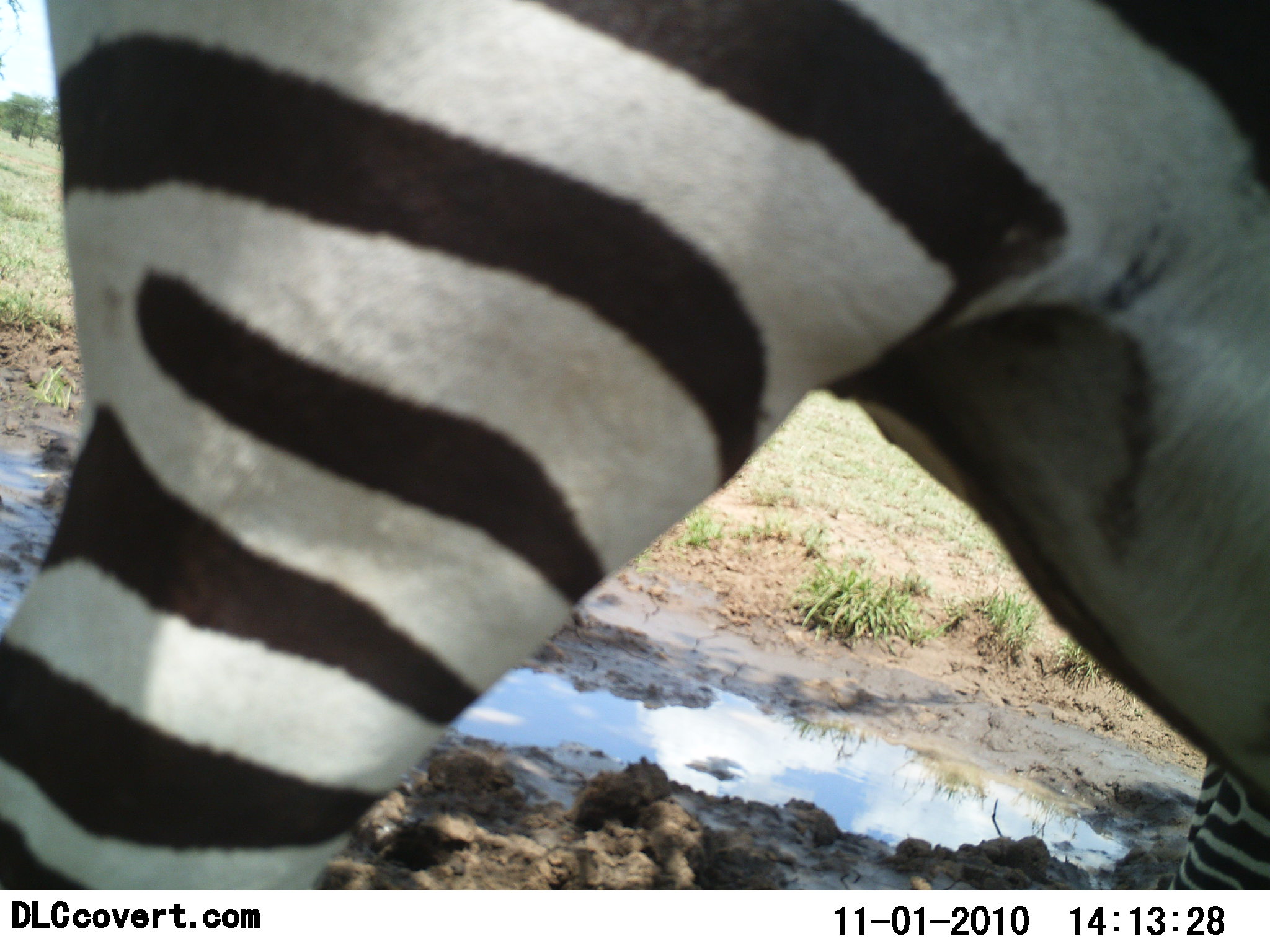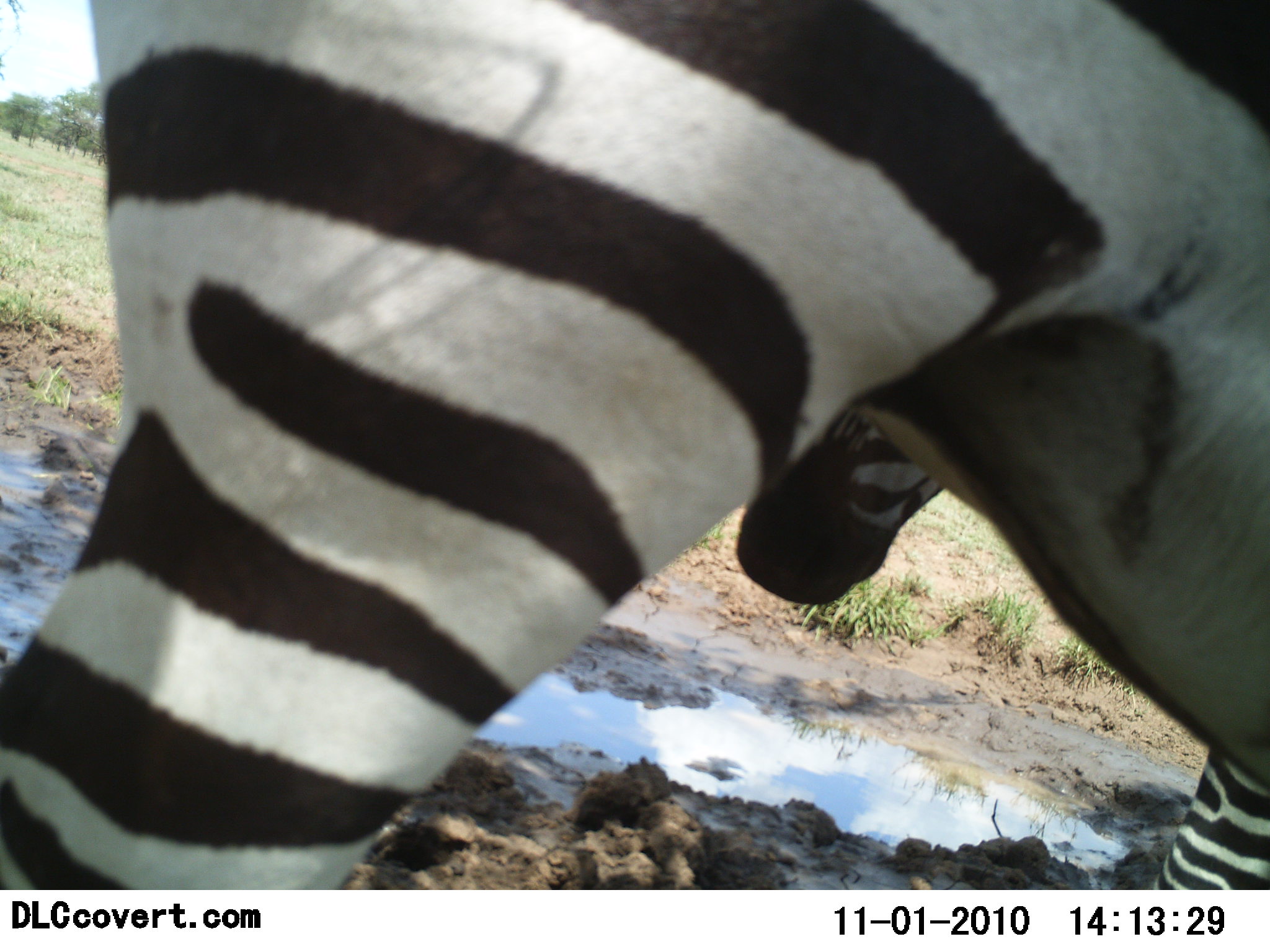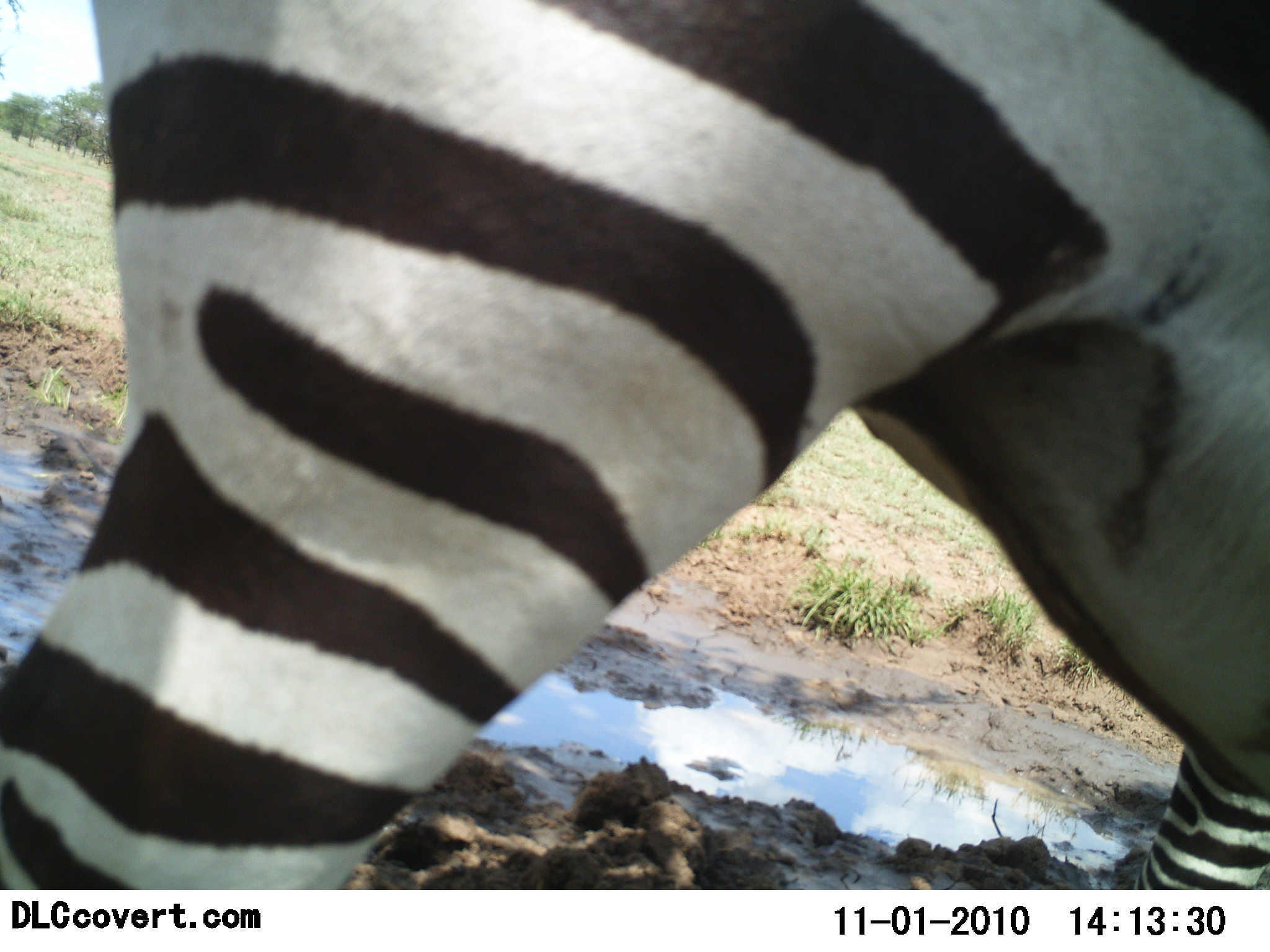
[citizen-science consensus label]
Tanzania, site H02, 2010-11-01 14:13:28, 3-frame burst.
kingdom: Animalia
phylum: Chordata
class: Mammalia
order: Perissodactyla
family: Equidae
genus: Equus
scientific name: Equus quagga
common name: plains zebra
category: zebra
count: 1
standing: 73%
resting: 0%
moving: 13%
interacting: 13%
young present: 7%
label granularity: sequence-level